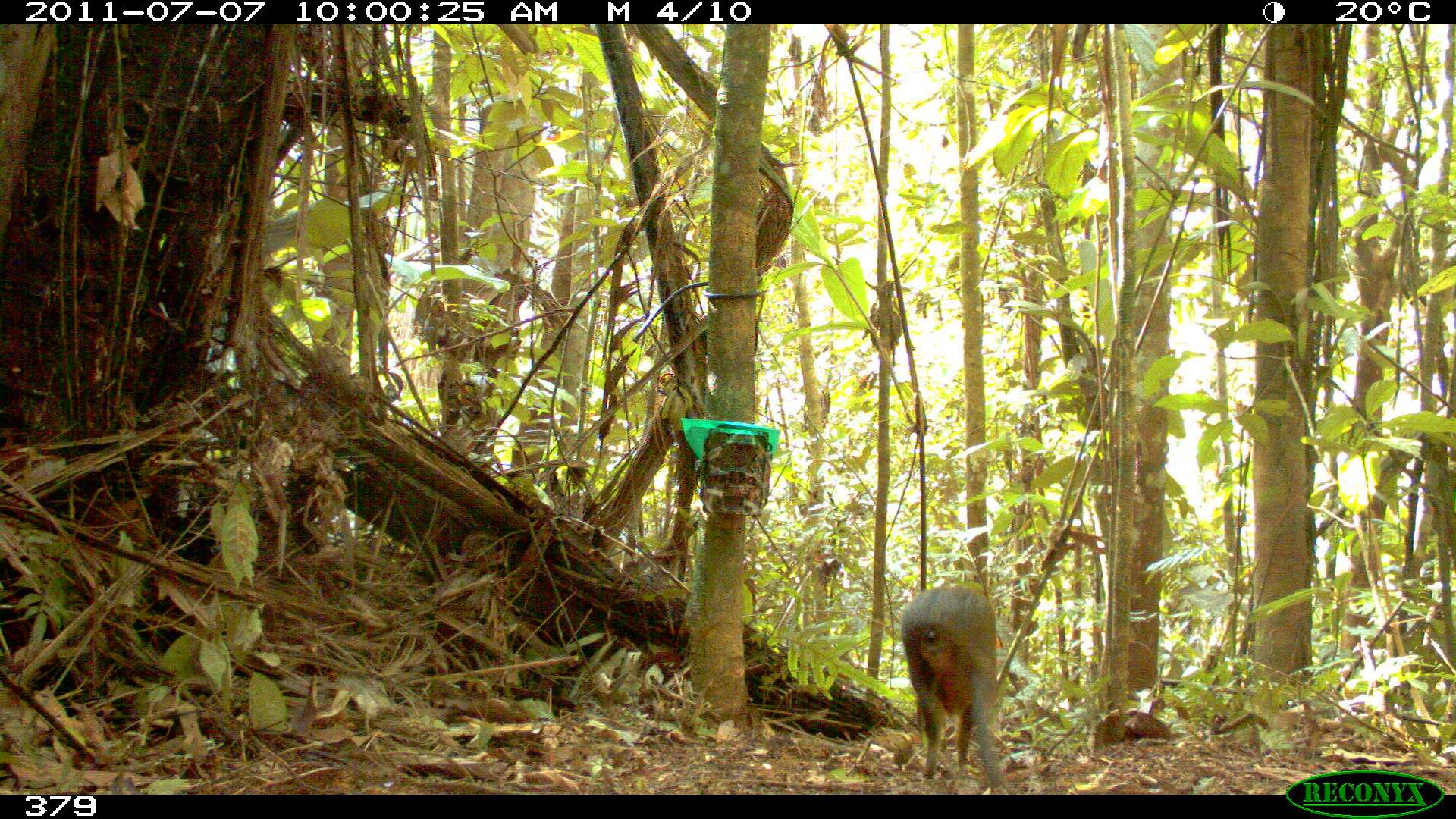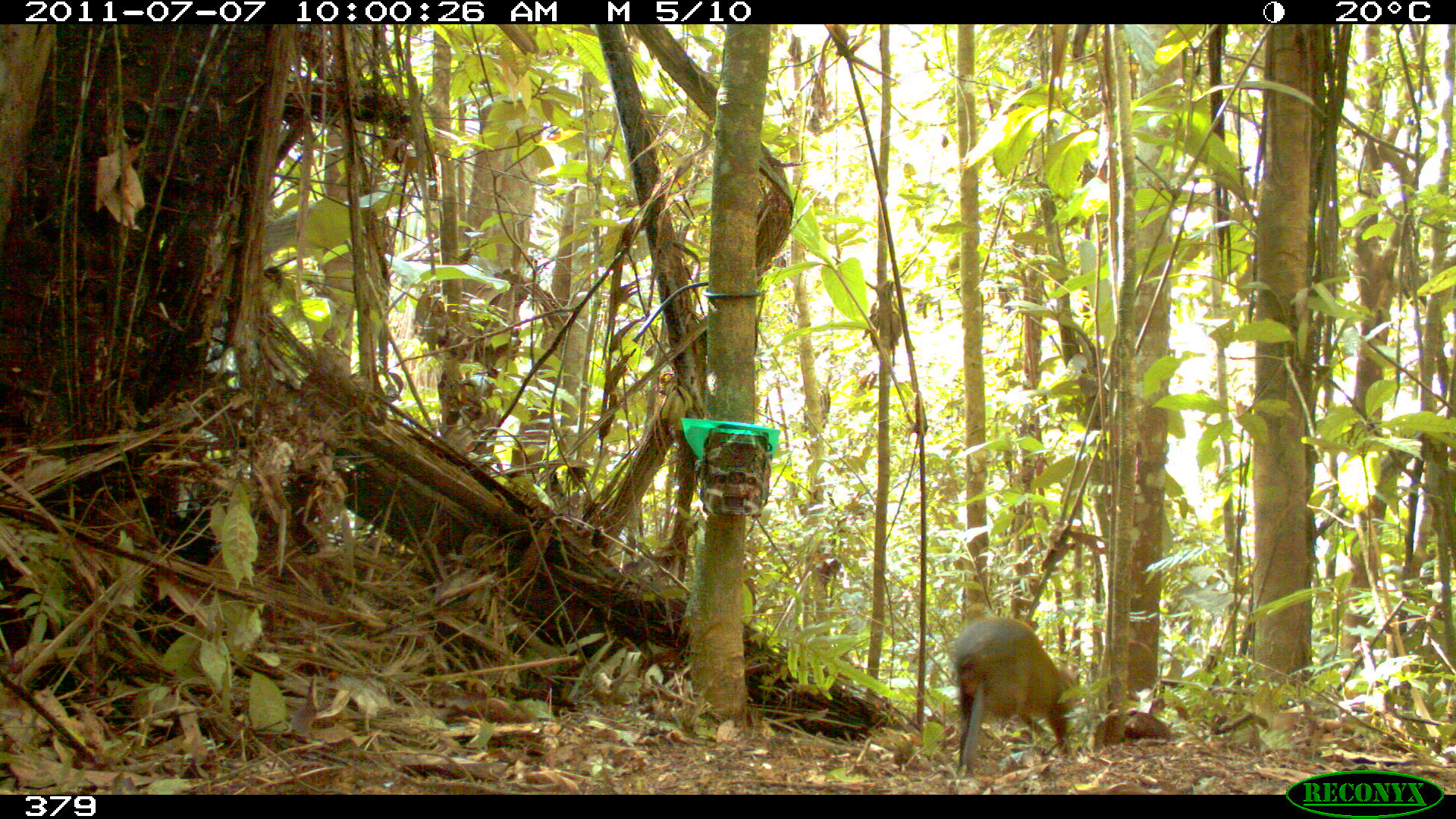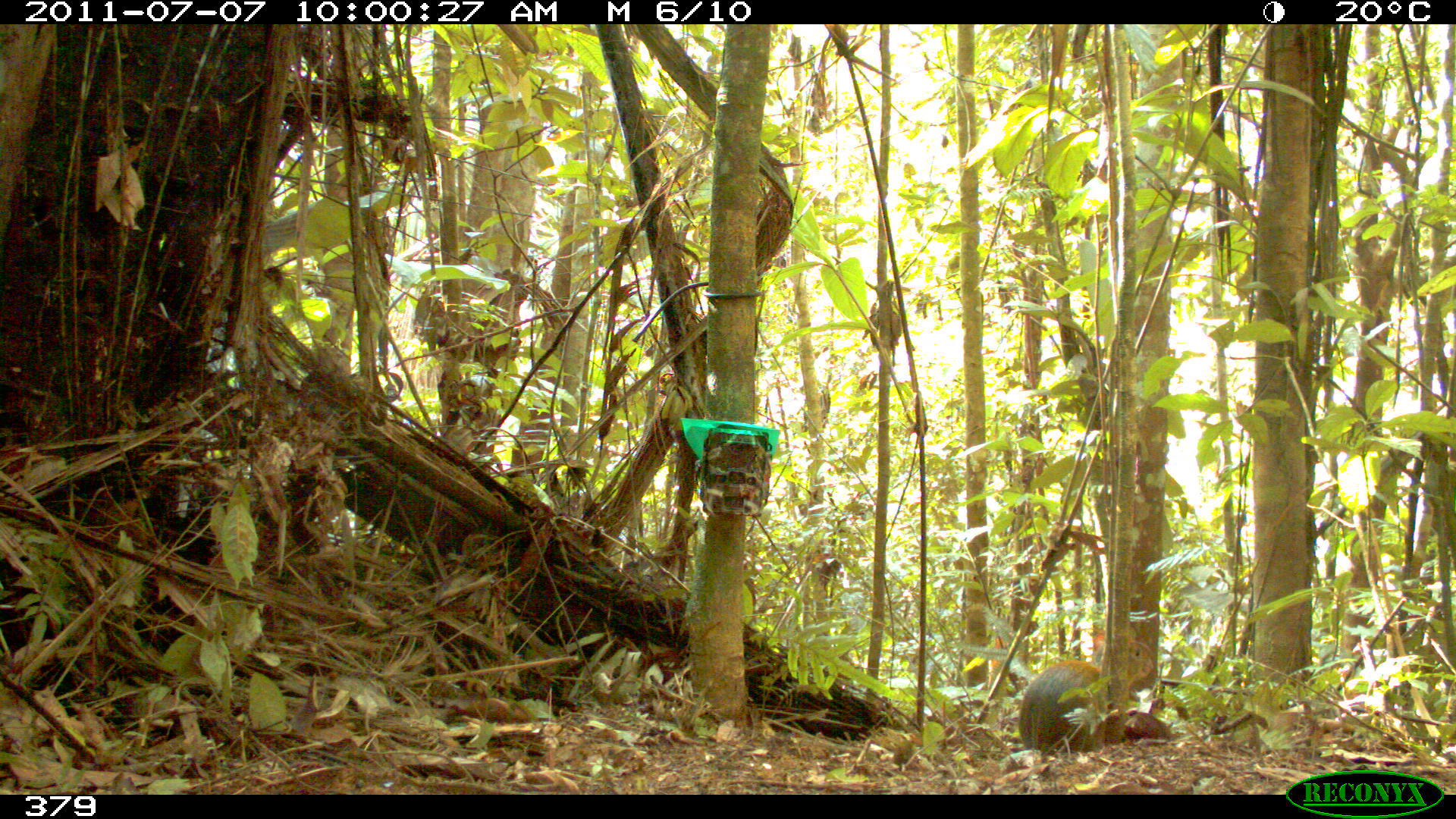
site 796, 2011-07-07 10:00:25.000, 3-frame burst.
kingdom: Animalia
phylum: Chordata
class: Mammalia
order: Rodentia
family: Dasyproctidae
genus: Dasyprocta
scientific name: Dasyprocta punctata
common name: central american agouti